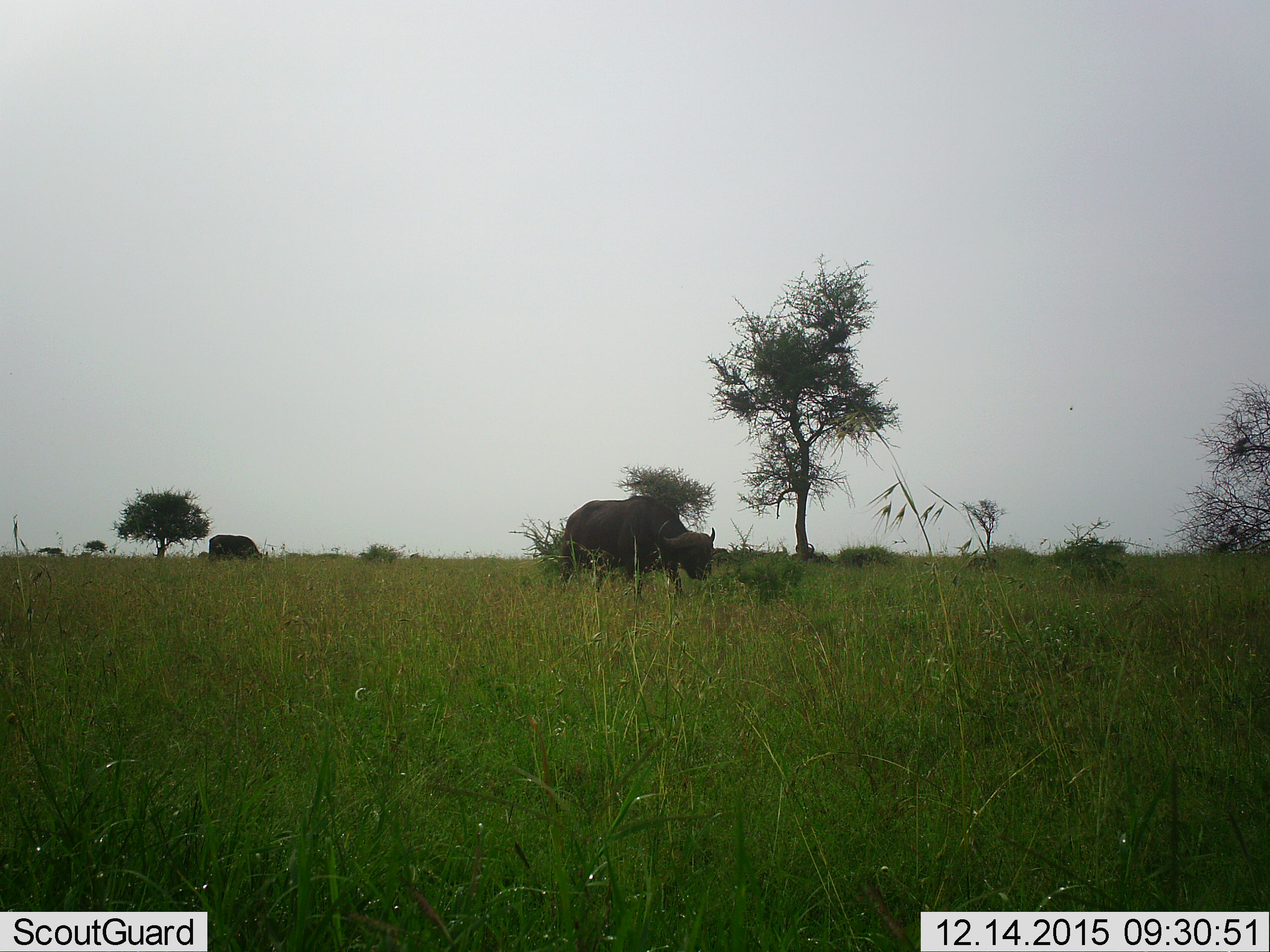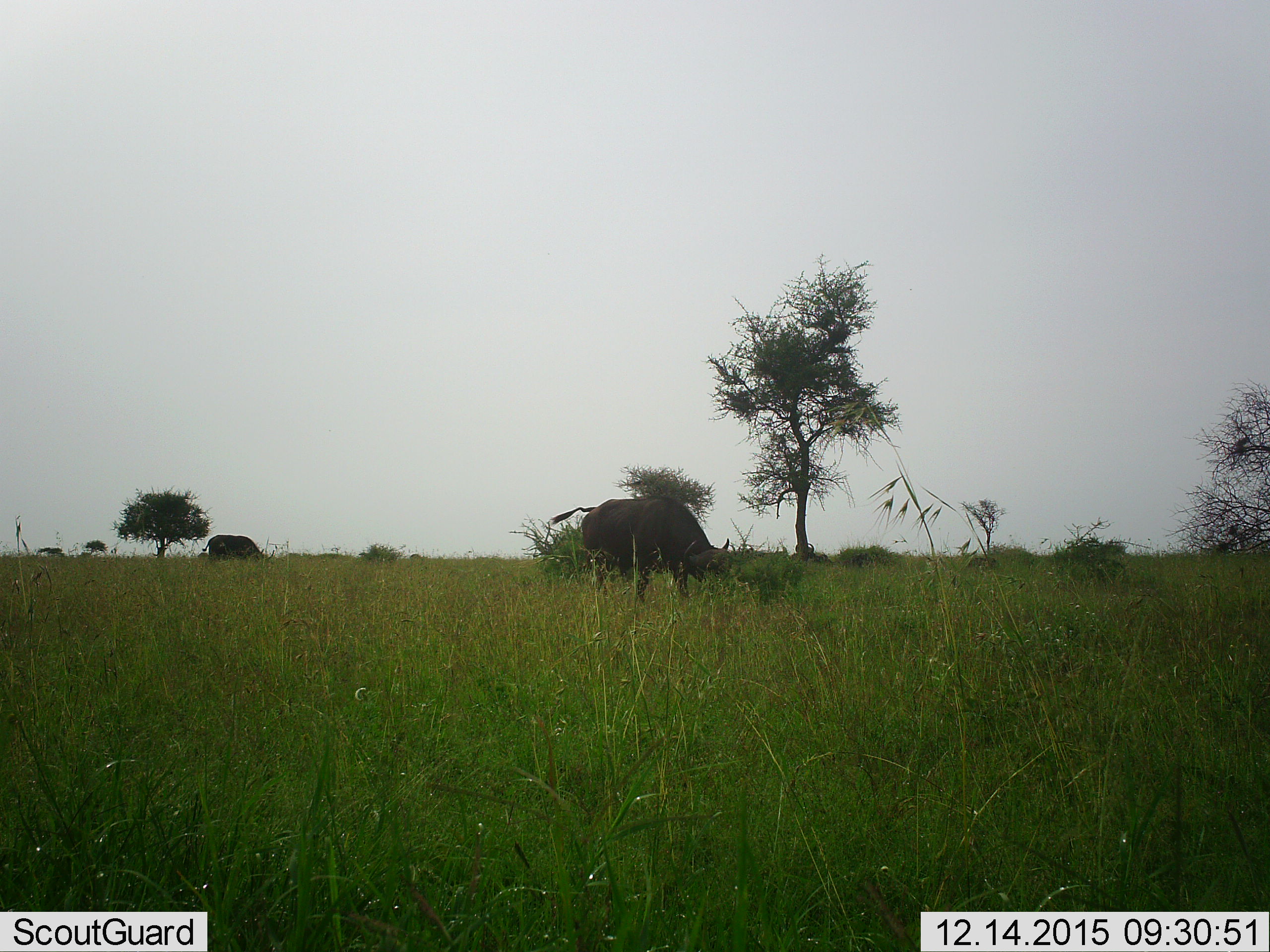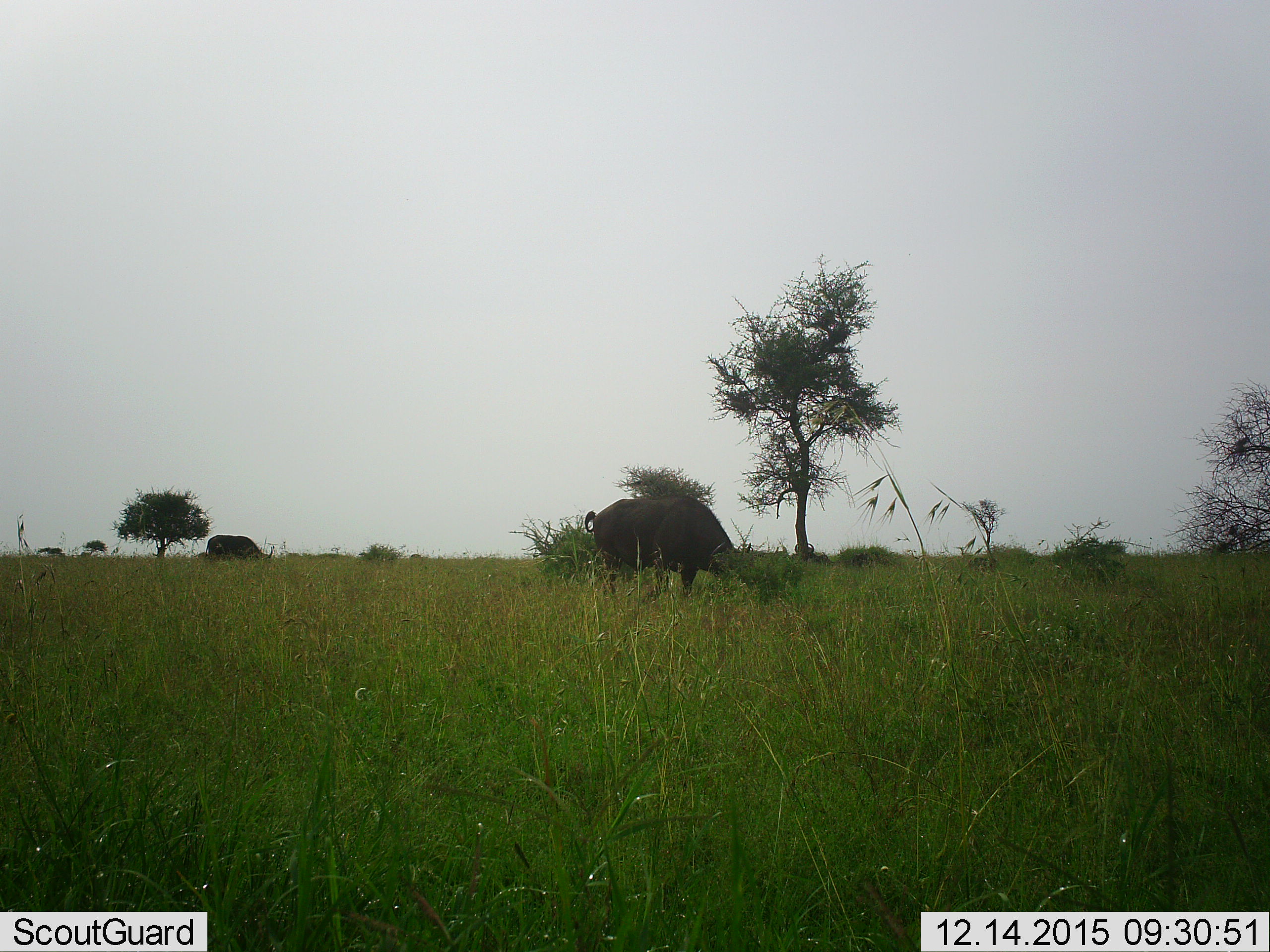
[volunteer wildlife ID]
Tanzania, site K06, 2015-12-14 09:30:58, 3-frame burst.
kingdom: Animalia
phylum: Chordata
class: Mammalia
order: Artiodactyla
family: Bovidae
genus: Syncerus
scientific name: Syncerus caffer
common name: cape buffalo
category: buffalo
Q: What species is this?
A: Buffalo (cape buffalo) (Syncerus caffer).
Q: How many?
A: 2.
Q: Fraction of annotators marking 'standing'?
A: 67%.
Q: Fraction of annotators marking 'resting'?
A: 11%.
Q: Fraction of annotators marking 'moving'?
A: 44%.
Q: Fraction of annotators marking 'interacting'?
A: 0%.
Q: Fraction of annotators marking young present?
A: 0%.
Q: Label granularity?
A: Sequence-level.